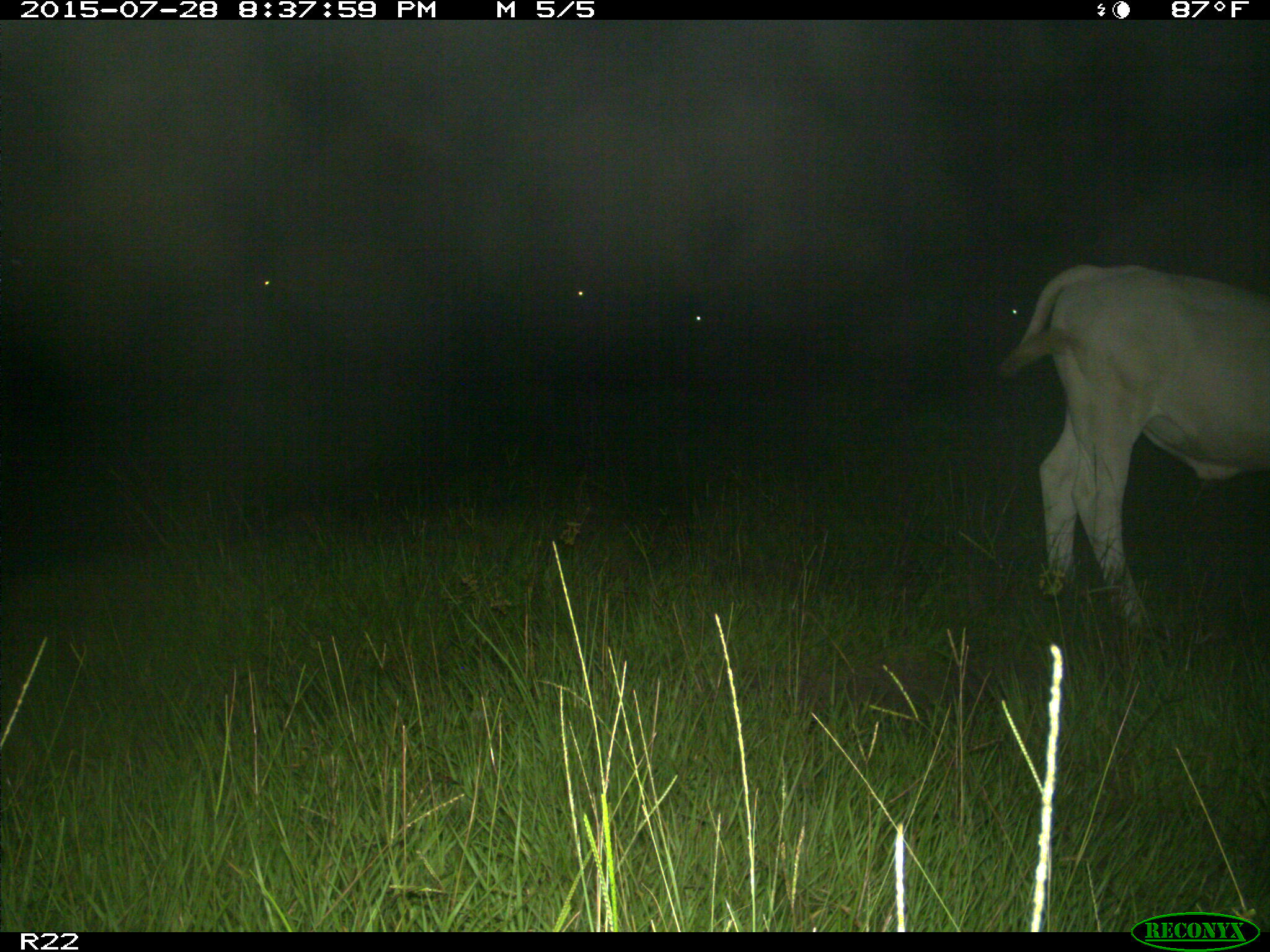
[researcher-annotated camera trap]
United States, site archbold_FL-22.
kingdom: Animalia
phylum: Chordata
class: Mammalia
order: Artiodactyla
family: Bovidae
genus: Bos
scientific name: Bos taurus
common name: domestic cow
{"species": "Bos taurus (domestic cow)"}